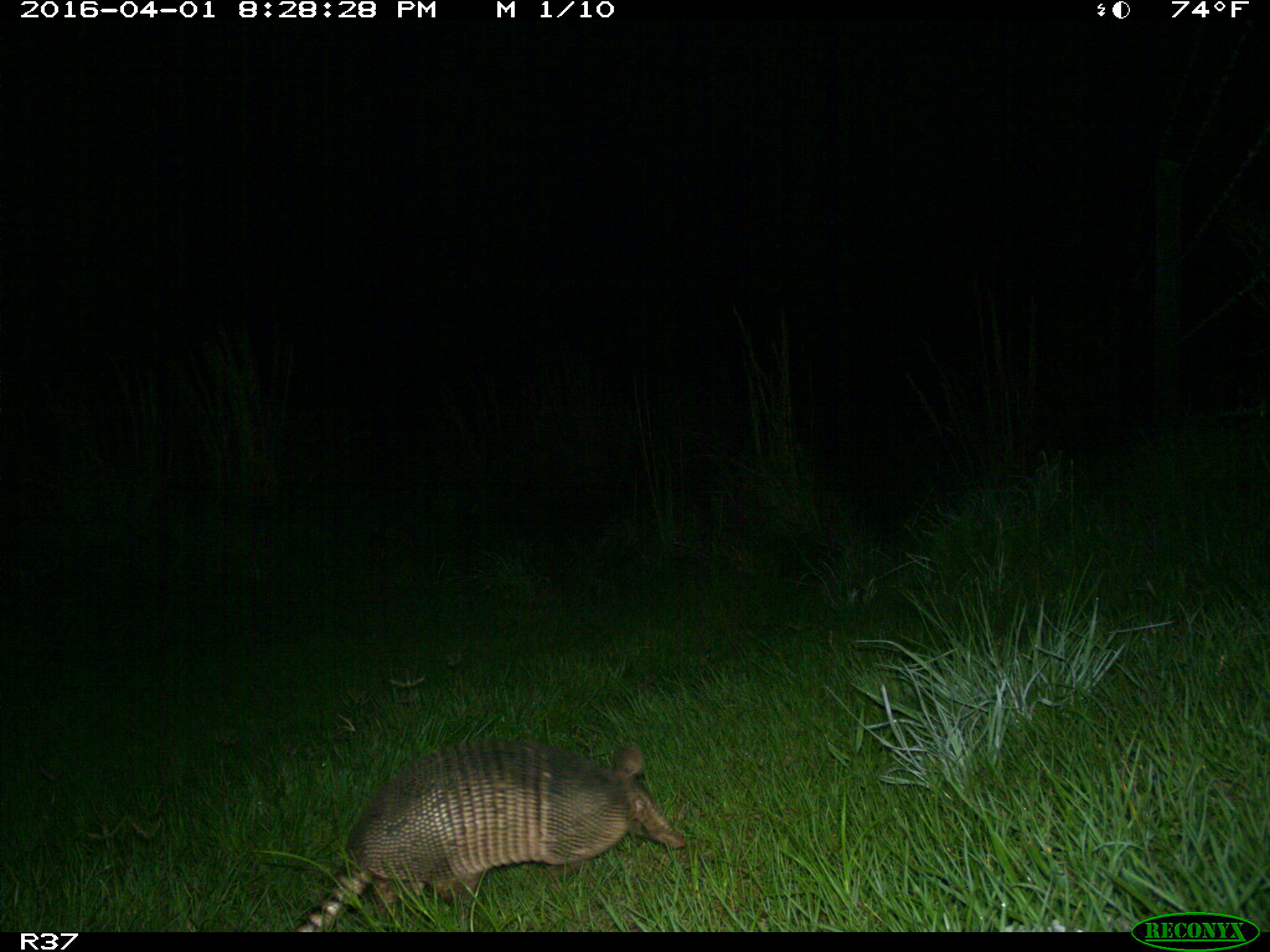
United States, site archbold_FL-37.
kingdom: Animalia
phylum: Chordata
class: Mammalia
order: Cingulata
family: Dasypodidae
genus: Dasypus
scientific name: Dasypus novemcinctus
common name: nine-banded armadillo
Dasypus novemcinctus (nine-banded armadillo).